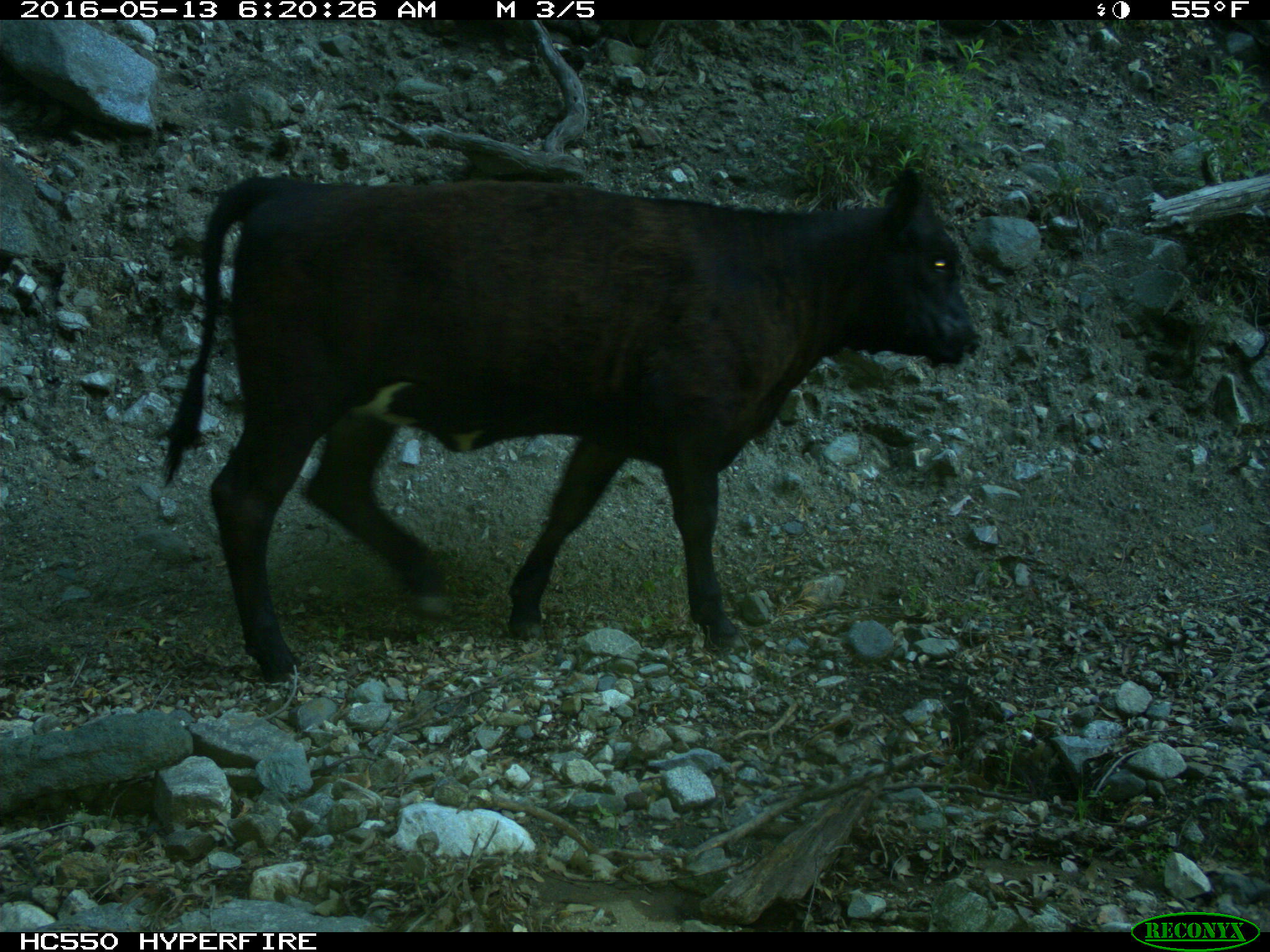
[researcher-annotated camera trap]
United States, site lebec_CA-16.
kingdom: Animalia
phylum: Chordata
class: Mammalia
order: Artiodactyla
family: Bovidae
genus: Bos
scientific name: Bos taurus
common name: domestic cow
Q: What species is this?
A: Bos taurus (domestic cow).